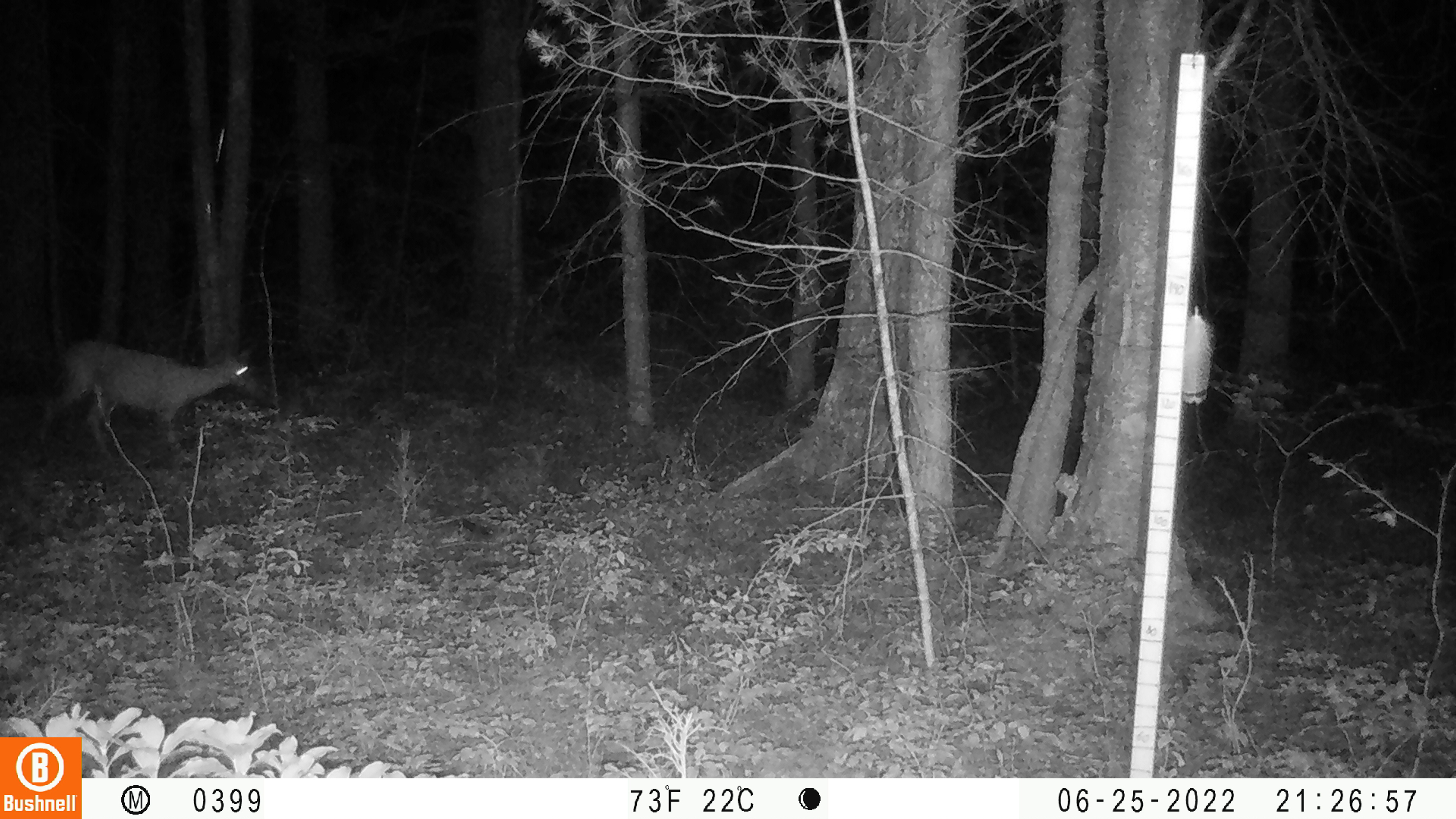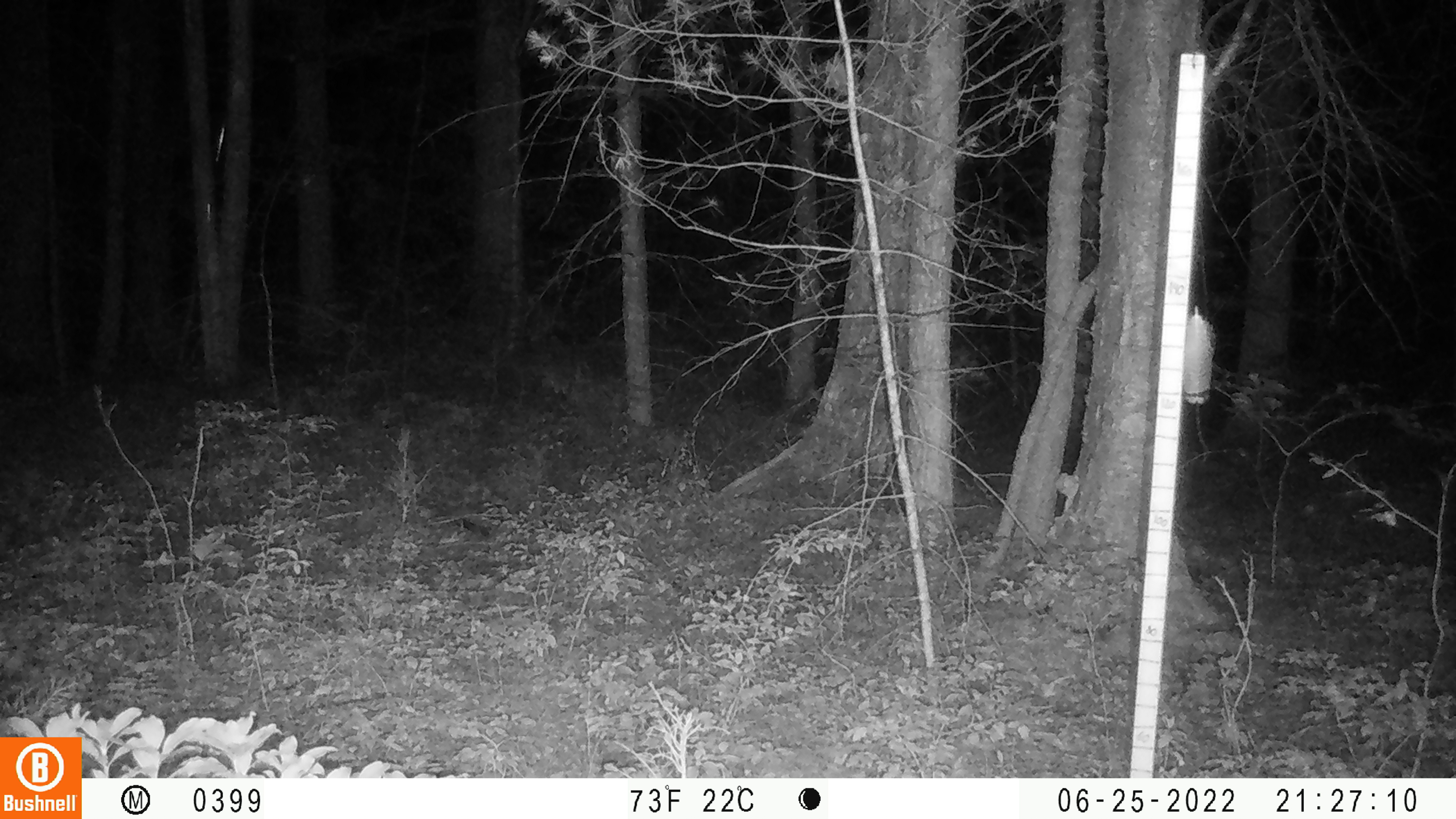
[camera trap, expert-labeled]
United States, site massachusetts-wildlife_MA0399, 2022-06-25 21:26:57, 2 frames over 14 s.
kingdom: Animalia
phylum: Chordata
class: Mammalia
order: Artiodactyla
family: Cervidae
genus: Odocoileus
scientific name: Odocoileus virginianus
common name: white-tailed deer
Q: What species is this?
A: White-tailed deer (Odocoileus virginianus).